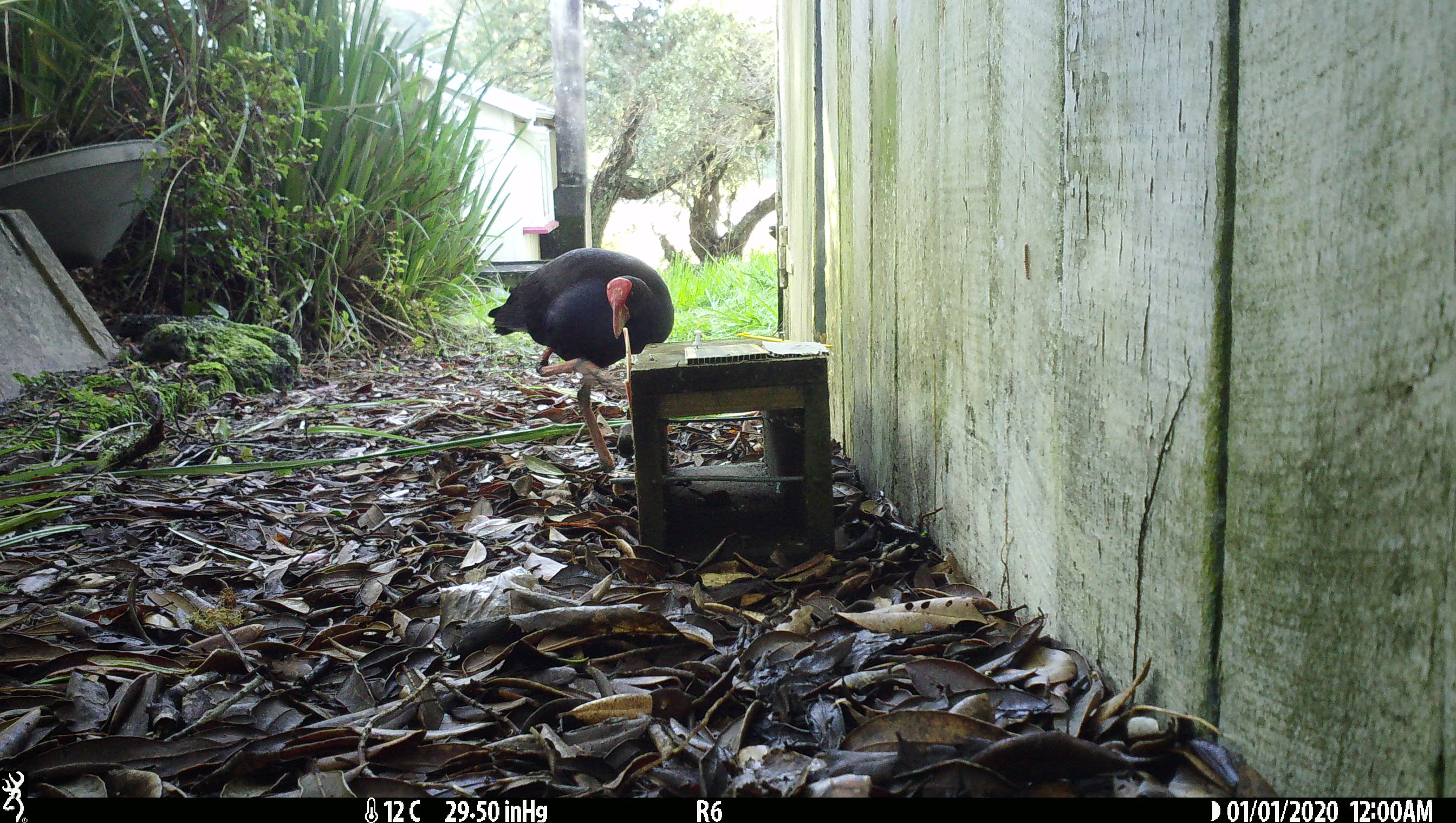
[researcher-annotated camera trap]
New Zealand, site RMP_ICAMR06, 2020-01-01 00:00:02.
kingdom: Animalia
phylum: Chordata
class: Aves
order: Gruiformes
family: Rallidae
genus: Porphyrio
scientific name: Porphyrio melanotus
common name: australasian swamphen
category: pukeko